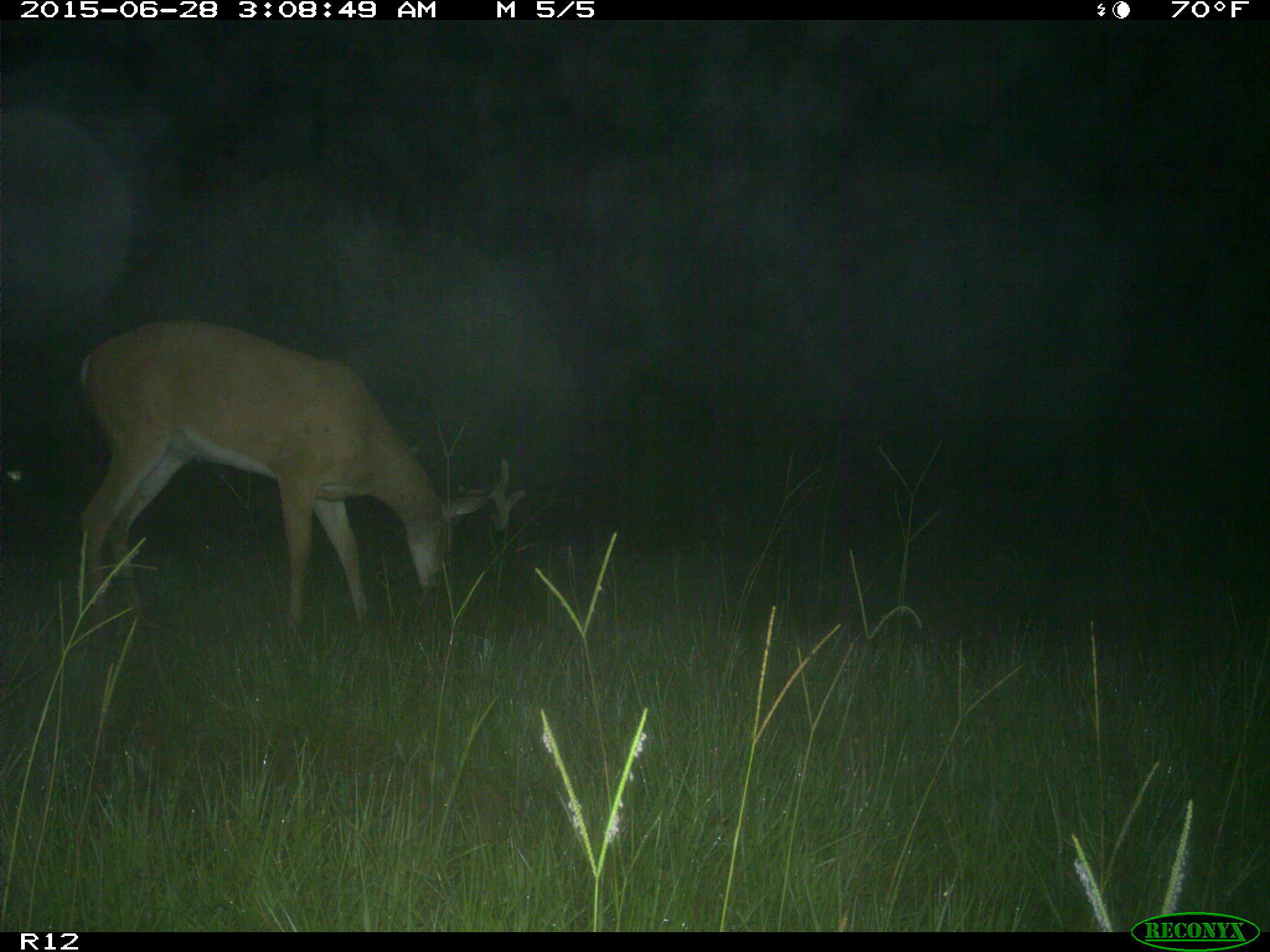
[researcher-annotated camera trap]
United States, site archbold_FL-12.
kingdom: Animalia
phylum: Chordata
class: Mammalia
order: Artiodactyla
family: Cervidae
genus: Odocoileus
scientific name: Odocoileus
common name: deer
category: unidentified deer